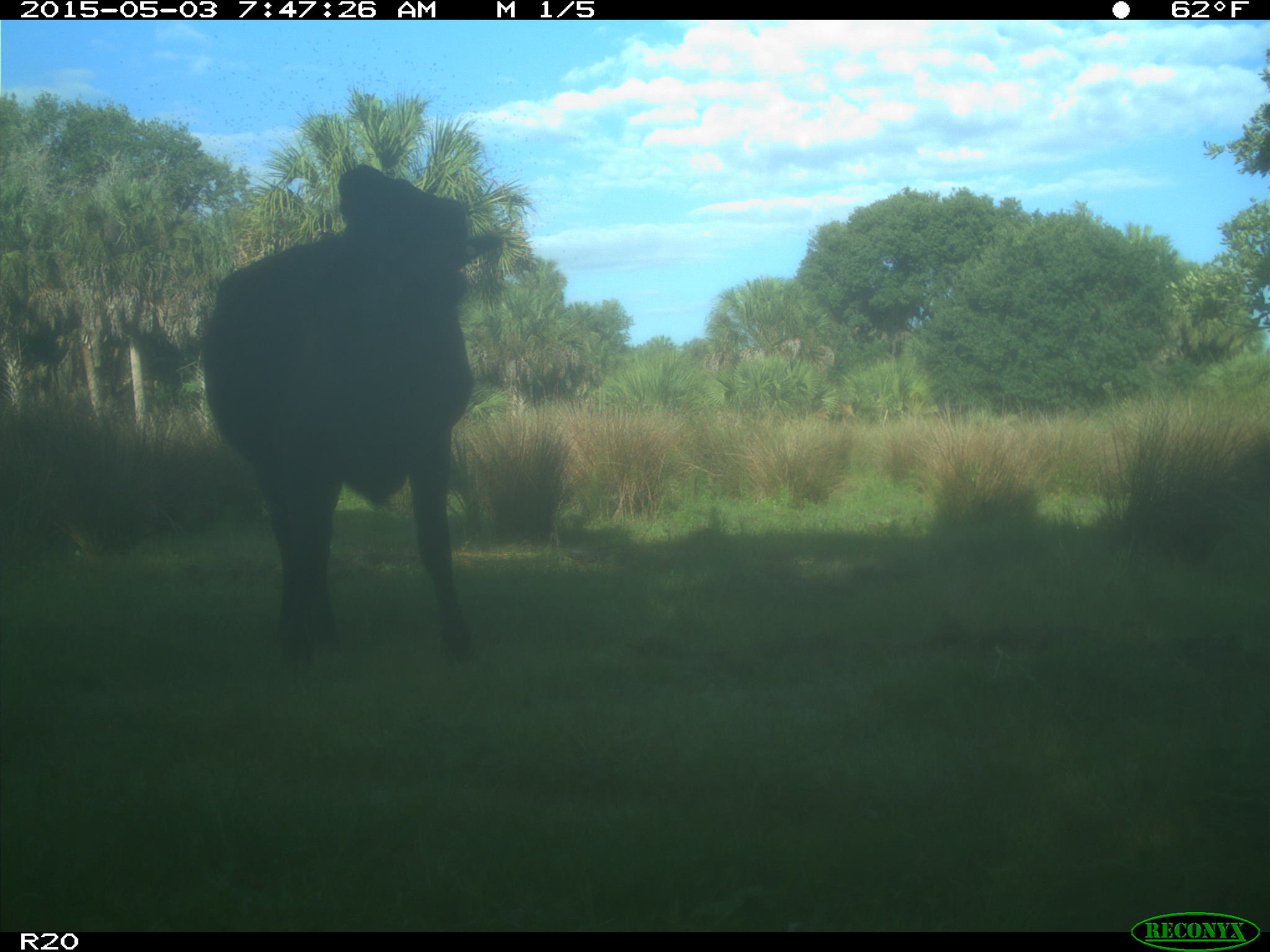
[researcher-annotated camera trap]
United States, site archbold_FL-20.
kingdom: Animalia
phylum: Chordata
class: Mammalia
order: Artiodactyla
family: Bovidae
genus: Bos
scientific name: Bos taurus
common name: domestic cow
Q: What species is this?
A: Bos taurus (domestic cow).